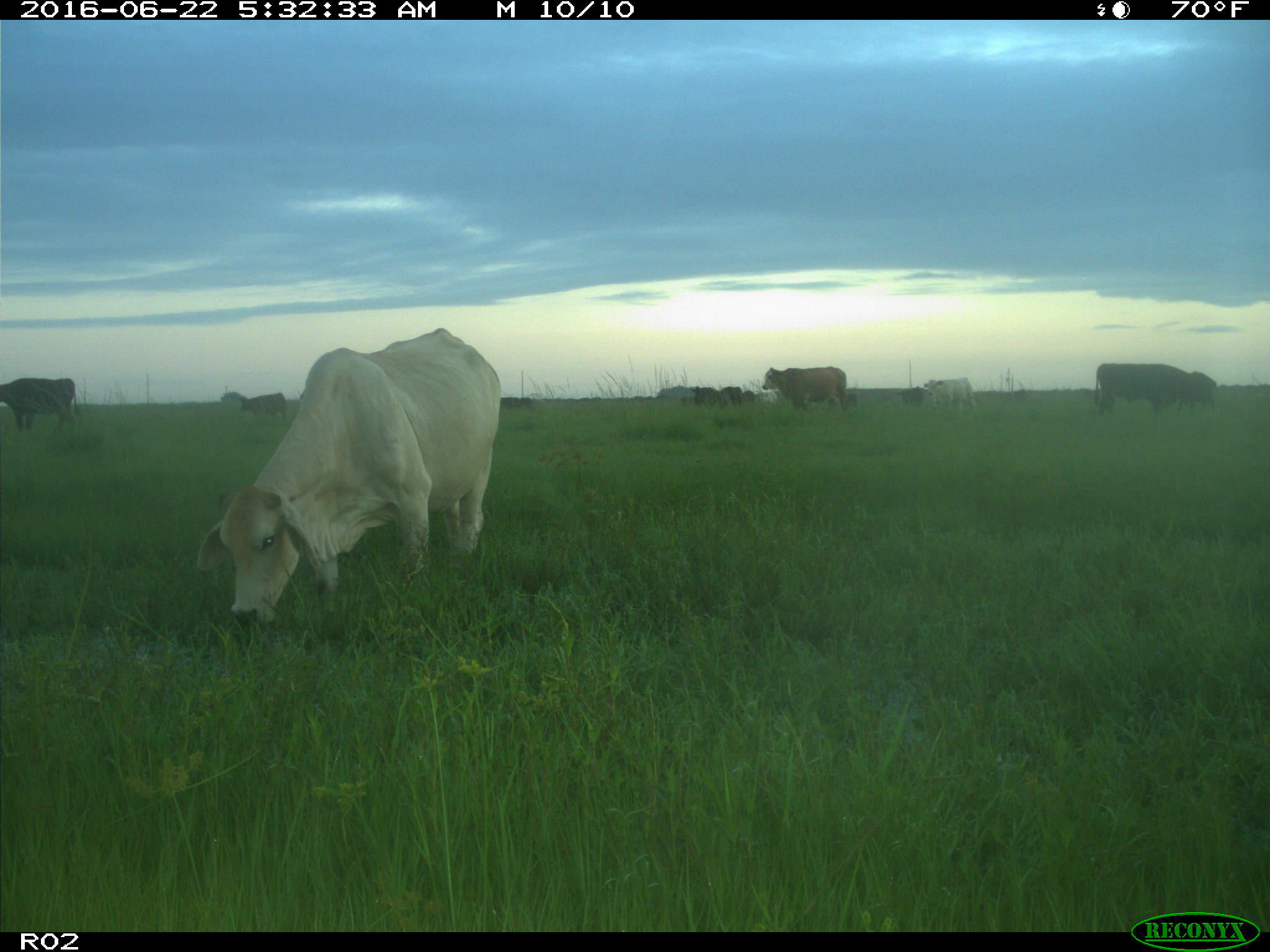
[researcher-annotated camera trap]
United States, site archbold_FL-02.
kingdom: Animalia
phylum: Chordata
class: Mammalia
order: Artiodactyla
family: Bovidae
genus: Bos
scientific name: Bos taurus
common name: domestic cow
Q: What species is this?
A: Bos taurus (domestic cow).